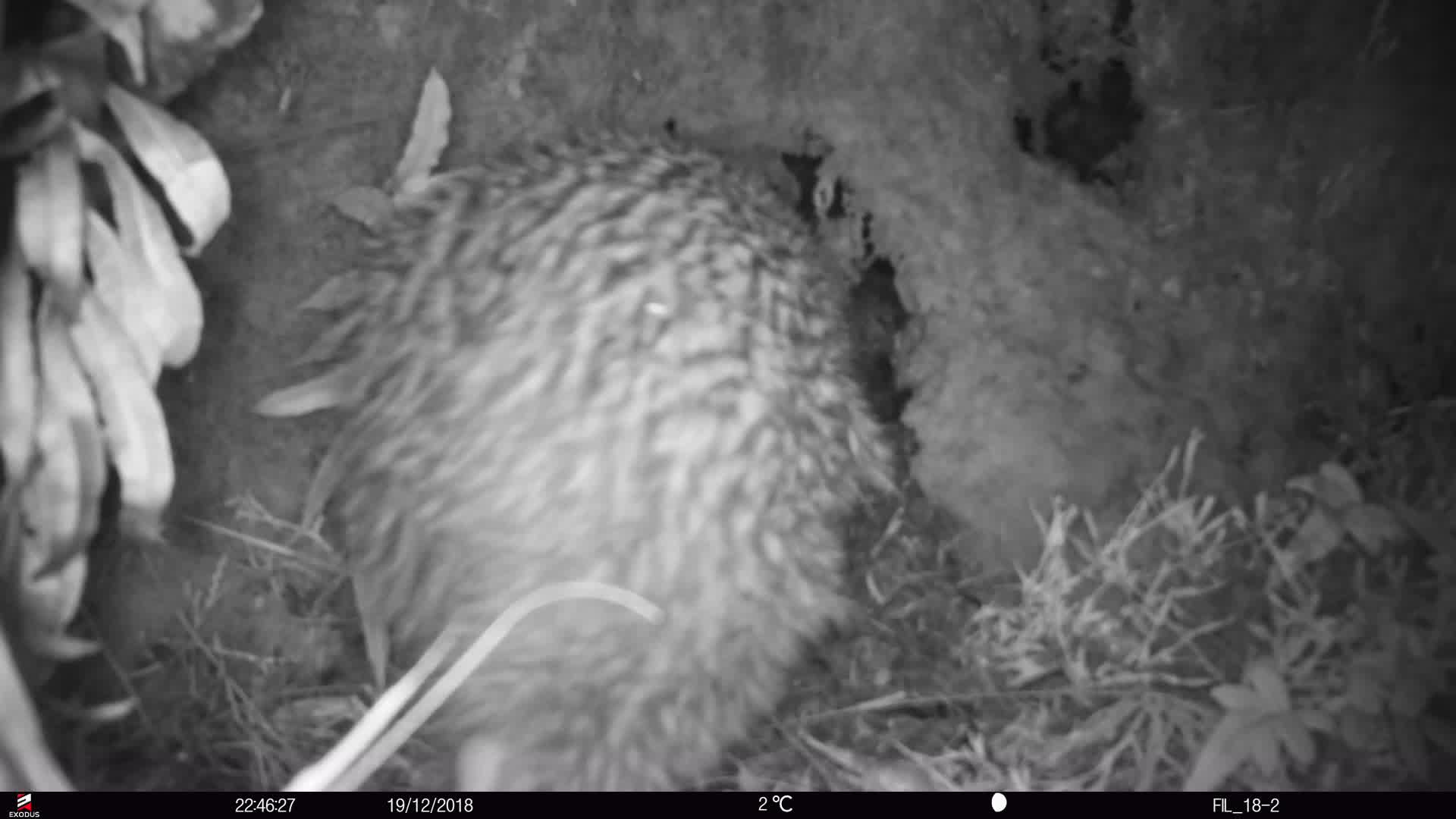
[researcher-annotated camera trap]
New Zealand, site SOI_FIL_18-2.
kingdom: Animalia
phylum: Chordata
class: Aves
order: Apterygiformes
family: Apterygidae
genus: Apteryx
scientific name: Apteryx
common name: kiwi